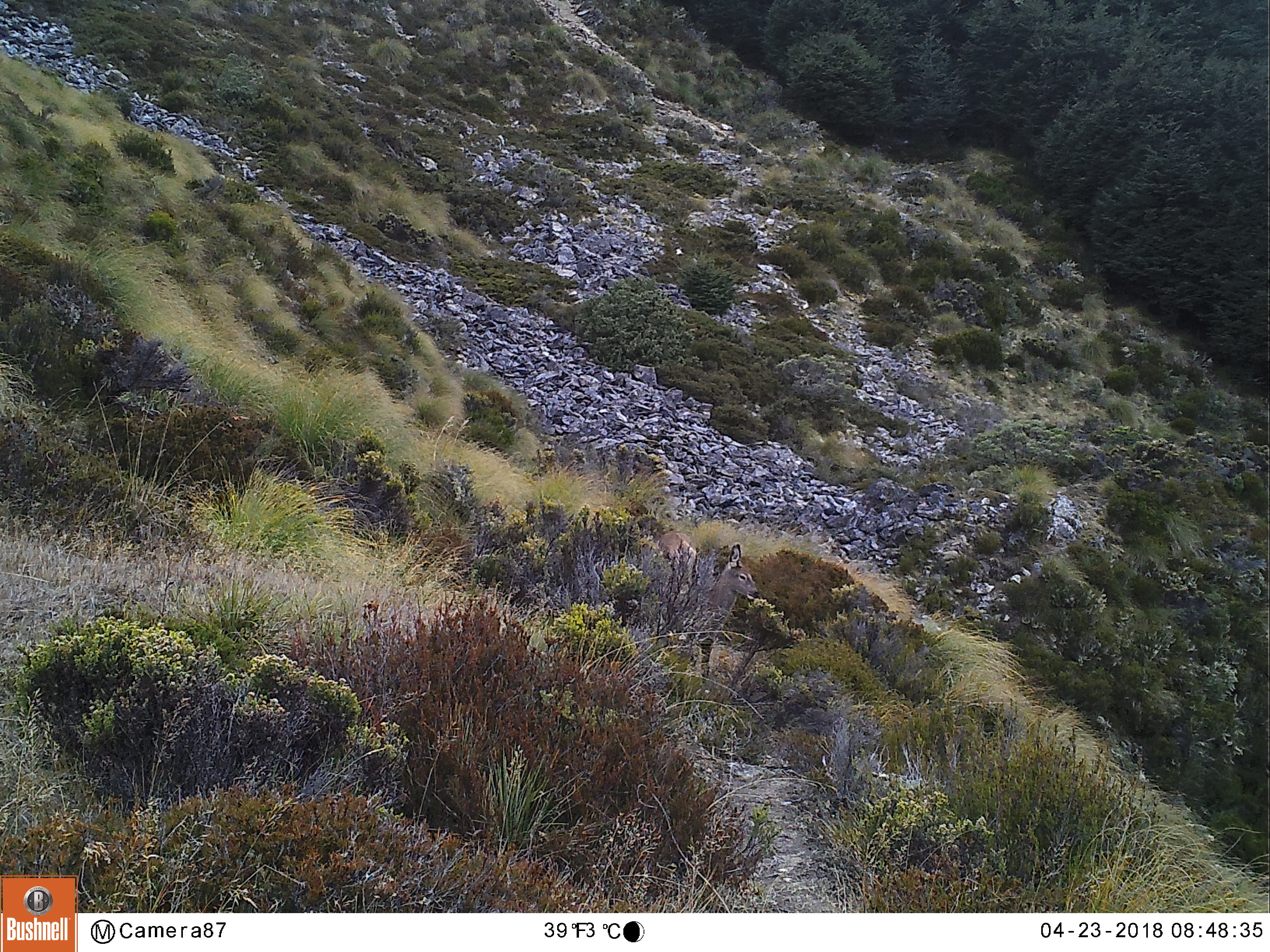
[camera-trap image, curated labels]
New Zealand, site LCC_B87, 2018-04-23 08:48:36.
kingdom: Animalia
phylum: Chordata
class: Mammalia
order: Artiodactyla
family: Cervidae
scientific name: Cervidae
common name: deer